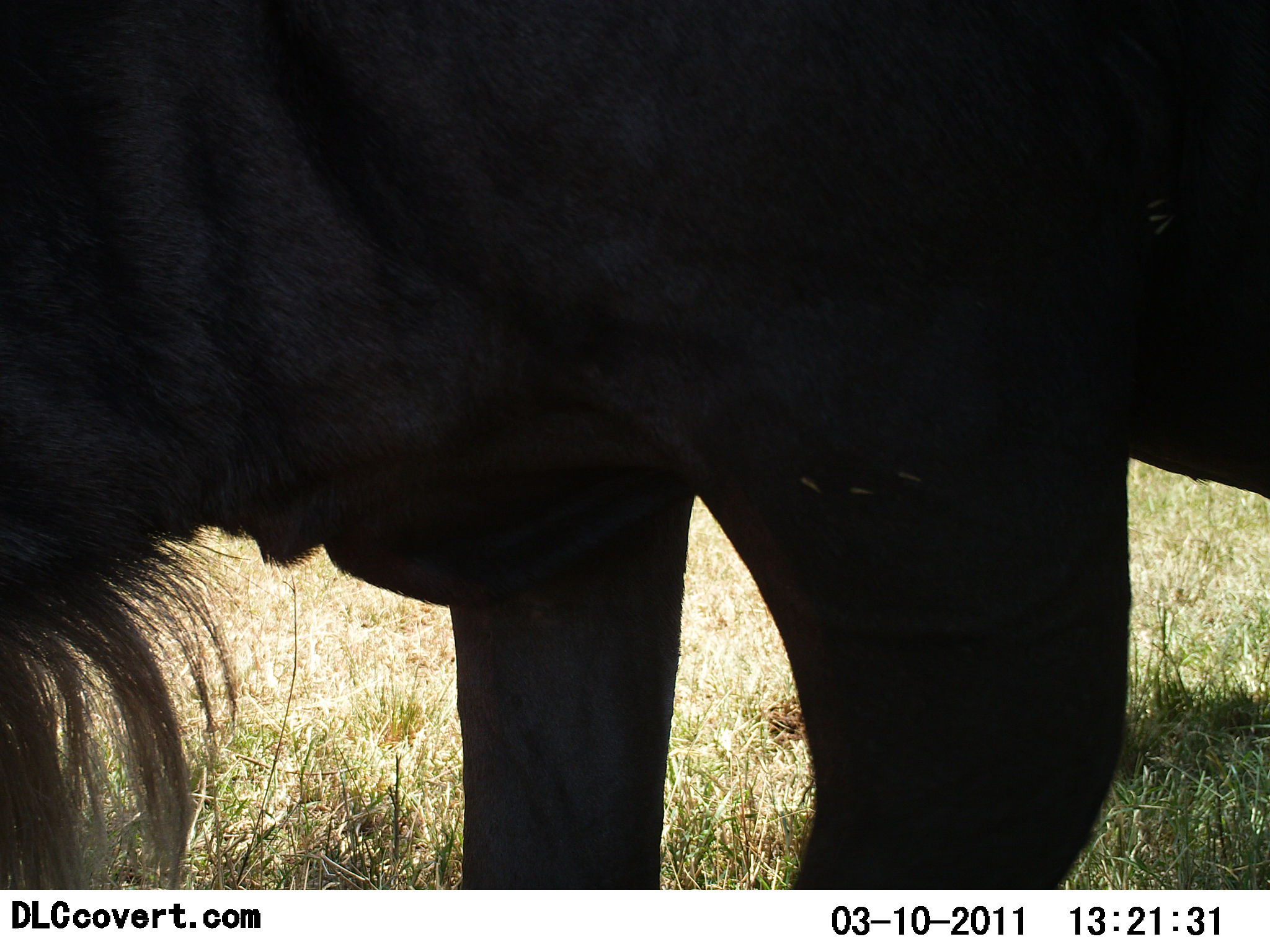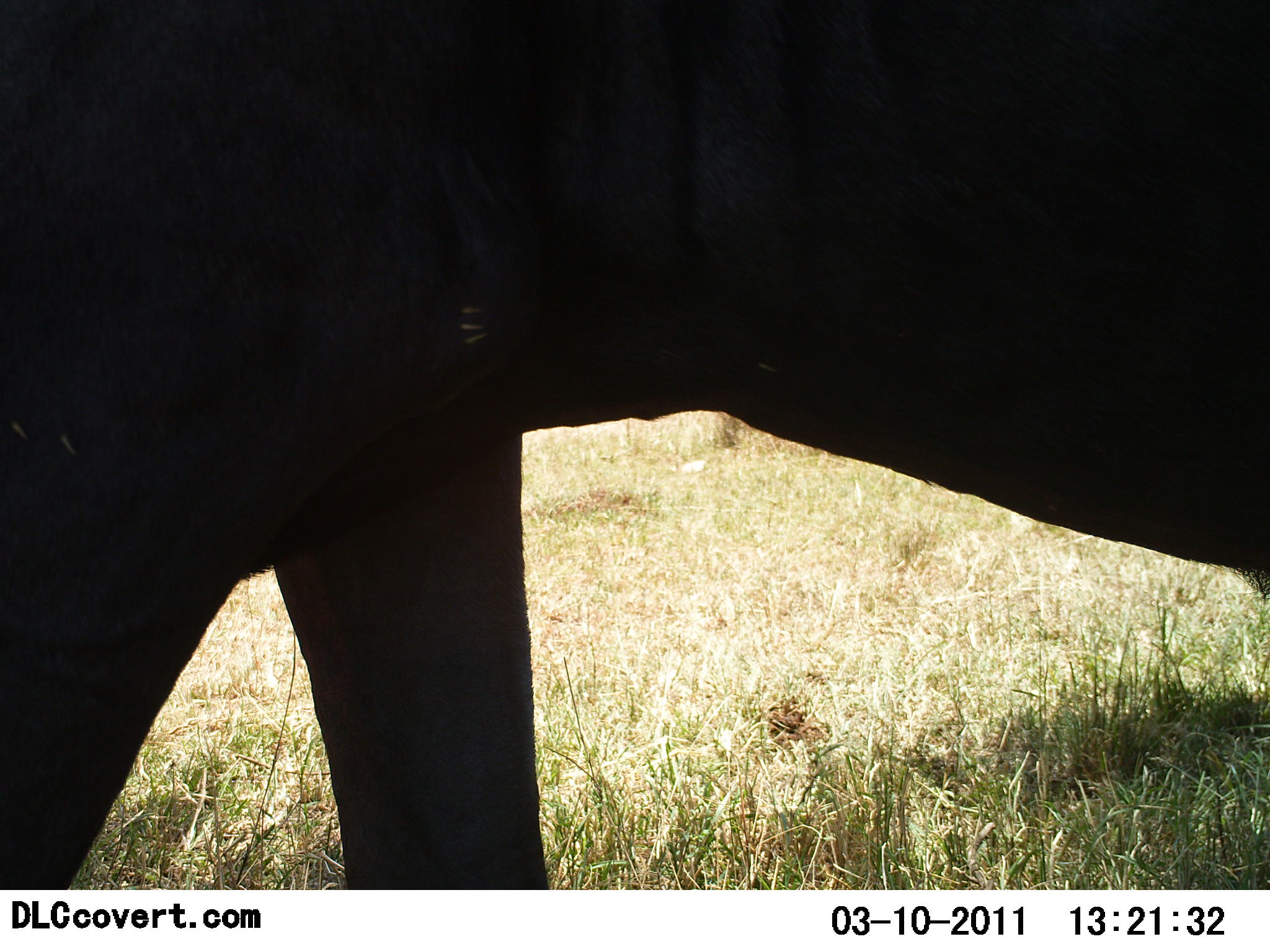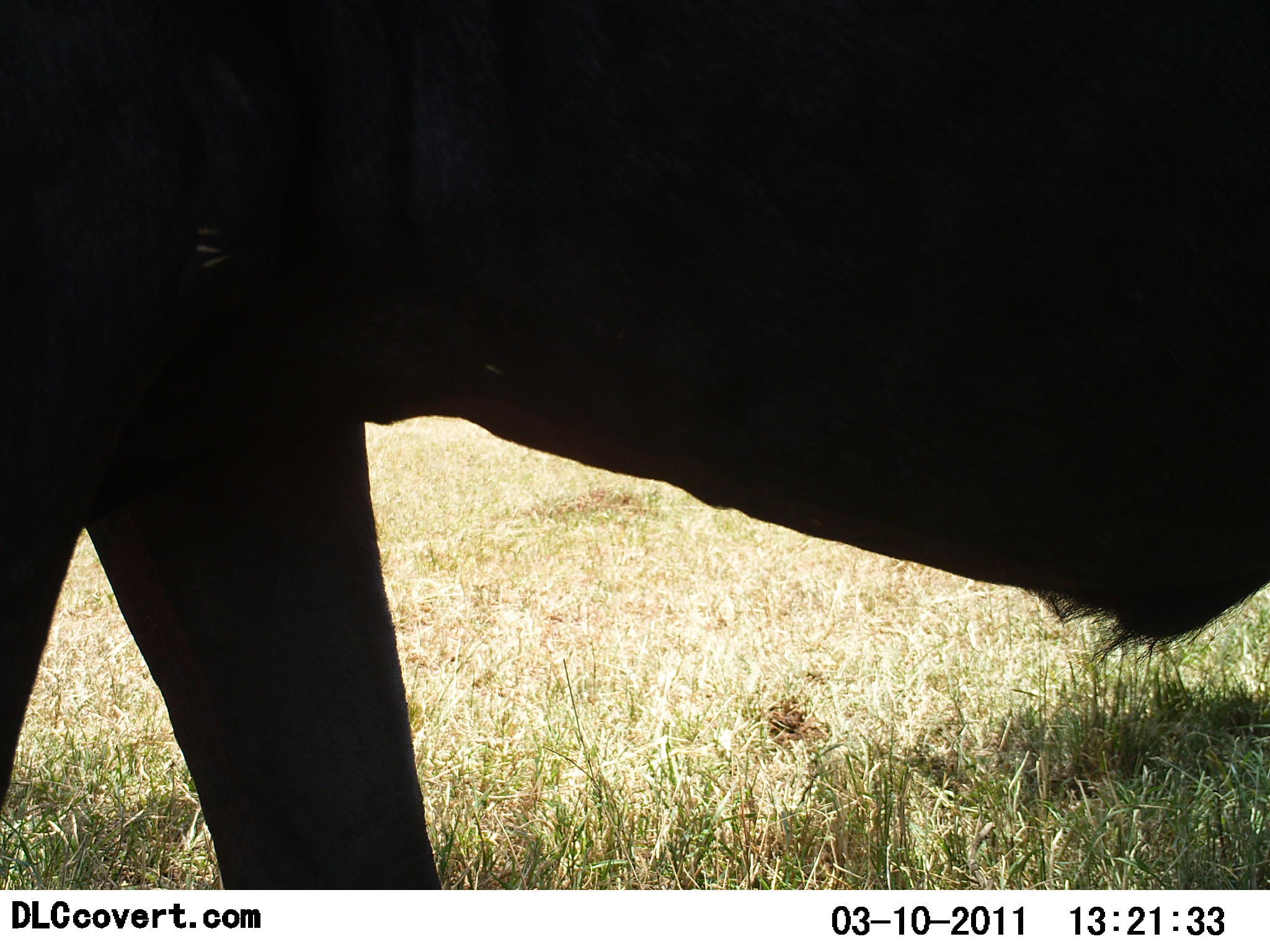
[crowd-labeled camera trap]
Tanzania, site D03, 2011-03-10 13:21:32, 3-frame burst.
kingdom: Animalia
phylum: Chordata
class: Mammalia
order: Artiodactyla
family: Bovidae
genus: Connochaetes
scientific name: Connochaetes taurinus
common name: blue wildebeest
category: wildebeest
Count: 1.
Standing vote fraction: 30%.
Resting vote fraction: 0%.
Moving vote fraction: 70%.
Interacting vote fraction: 0%.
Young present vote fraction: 0%.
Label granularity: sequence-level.